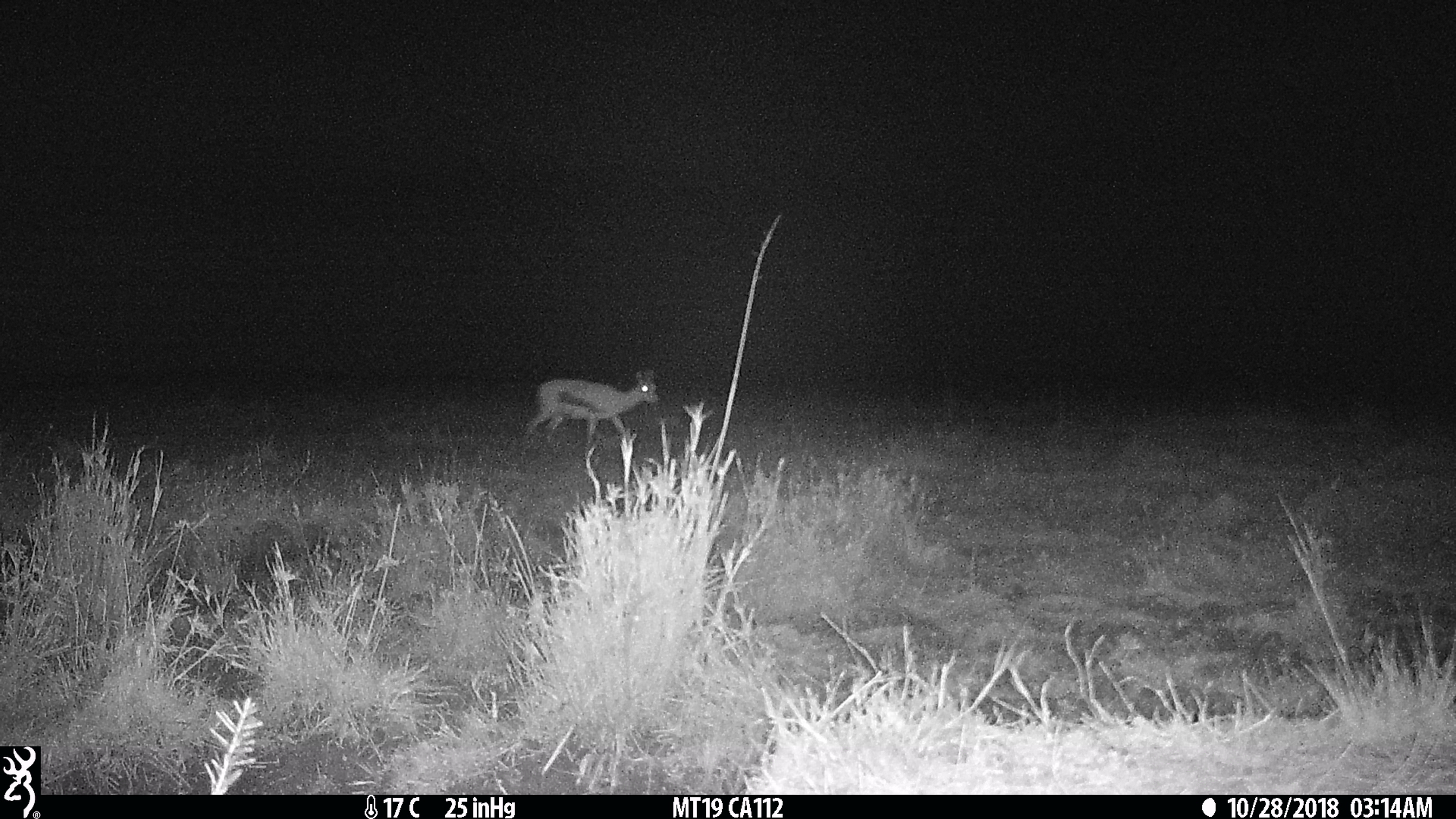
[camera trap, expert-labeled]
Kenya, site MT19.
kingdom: Animalia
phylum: Chordata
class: Mammalia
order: Artiodactyla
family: Bovidae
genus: Eudorcas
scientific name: Eudorcas thomsonii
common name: thomon's gazelle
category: gazelle thomsons